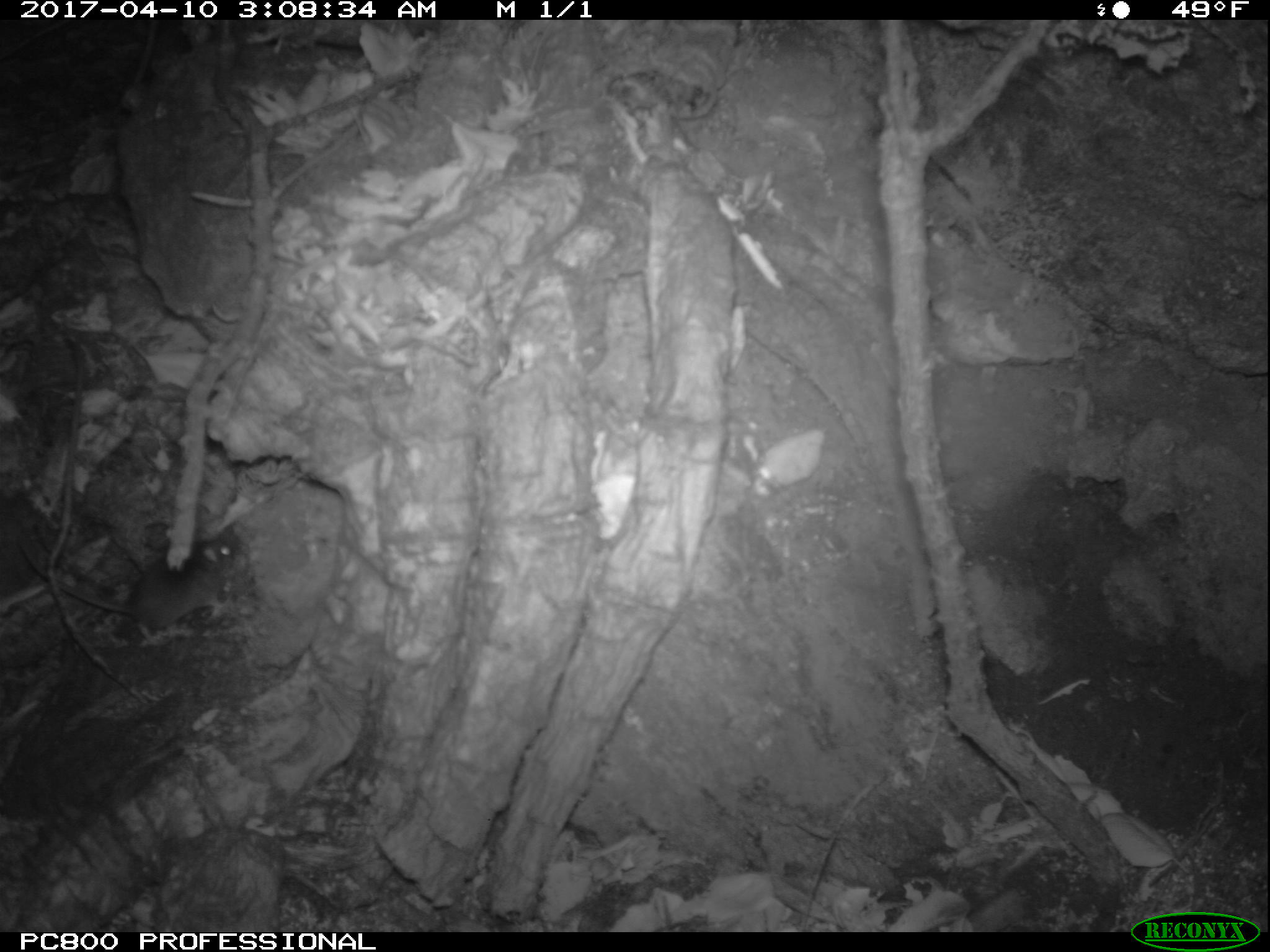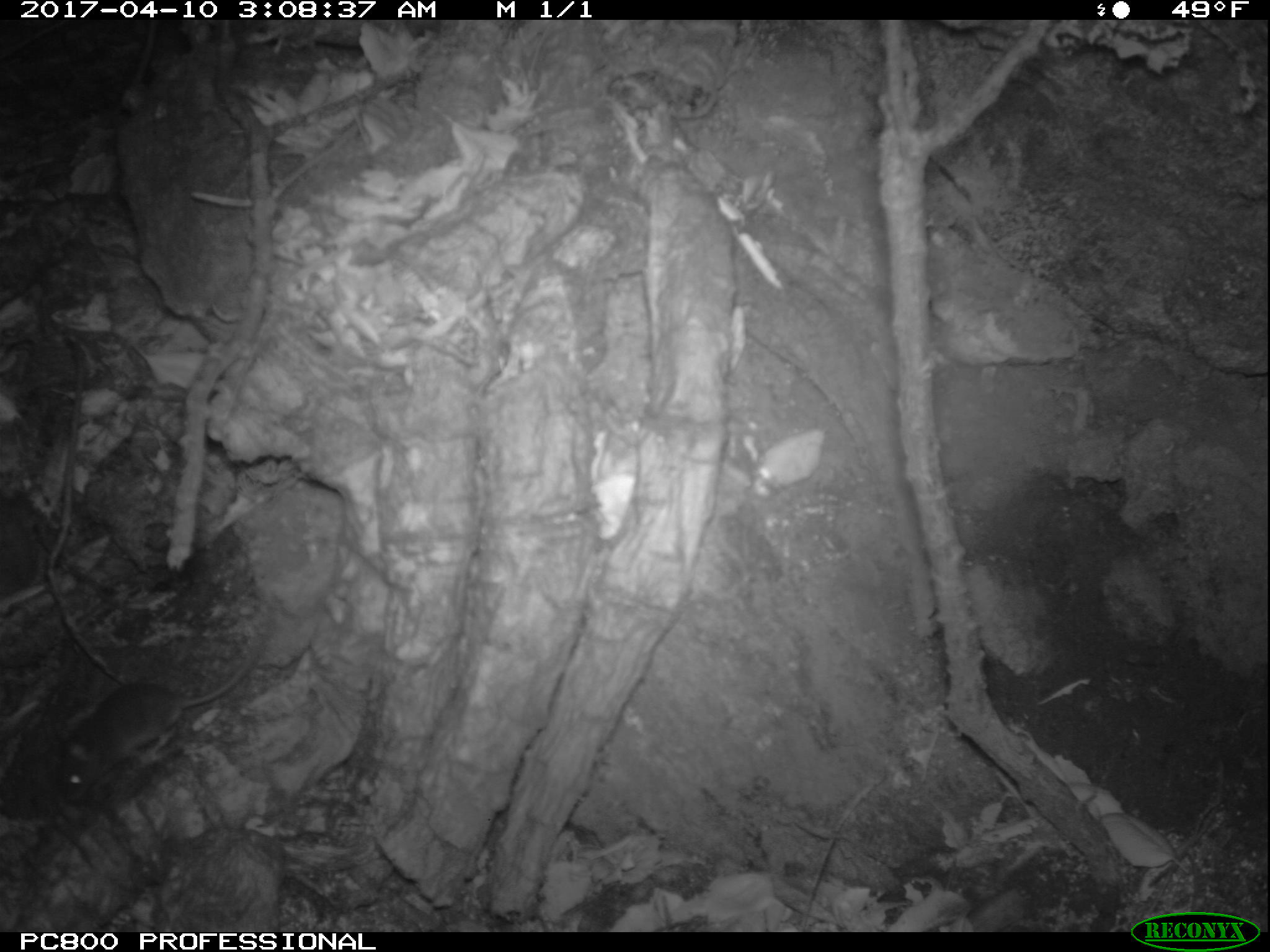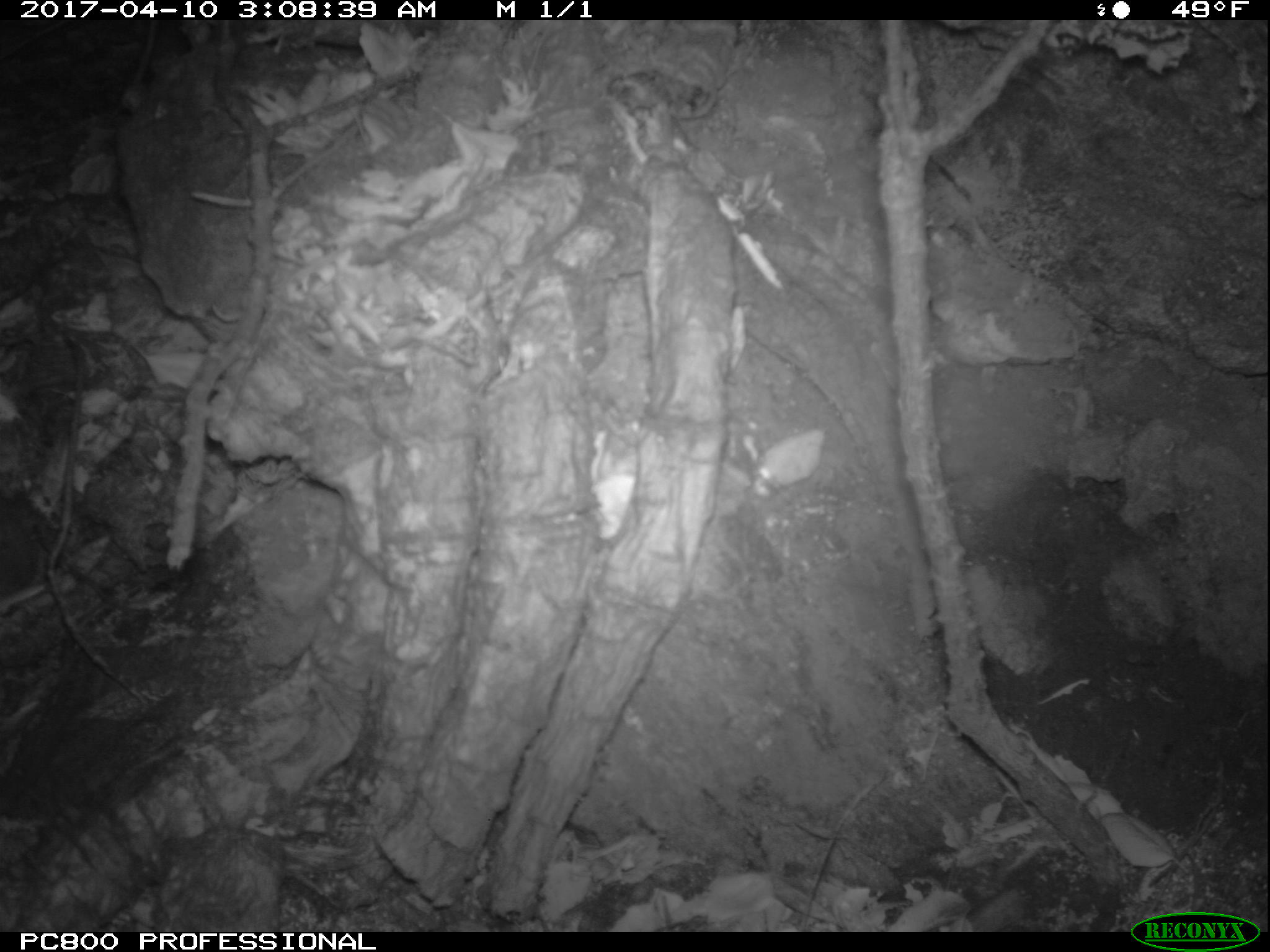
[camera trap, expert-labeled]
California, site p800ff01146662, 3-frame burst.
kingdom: Animalia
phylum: Chordata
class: Mammalia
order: Rodentia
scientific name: Rodentia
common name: rodent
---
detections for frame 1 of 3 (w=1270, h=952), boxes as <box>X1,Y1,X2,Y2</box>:
rodent: <box>14,540,234,645</box>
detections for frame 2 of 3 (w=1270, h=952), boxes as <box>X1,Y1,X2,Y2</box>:
rodent: <box>53,622,275,806</box>